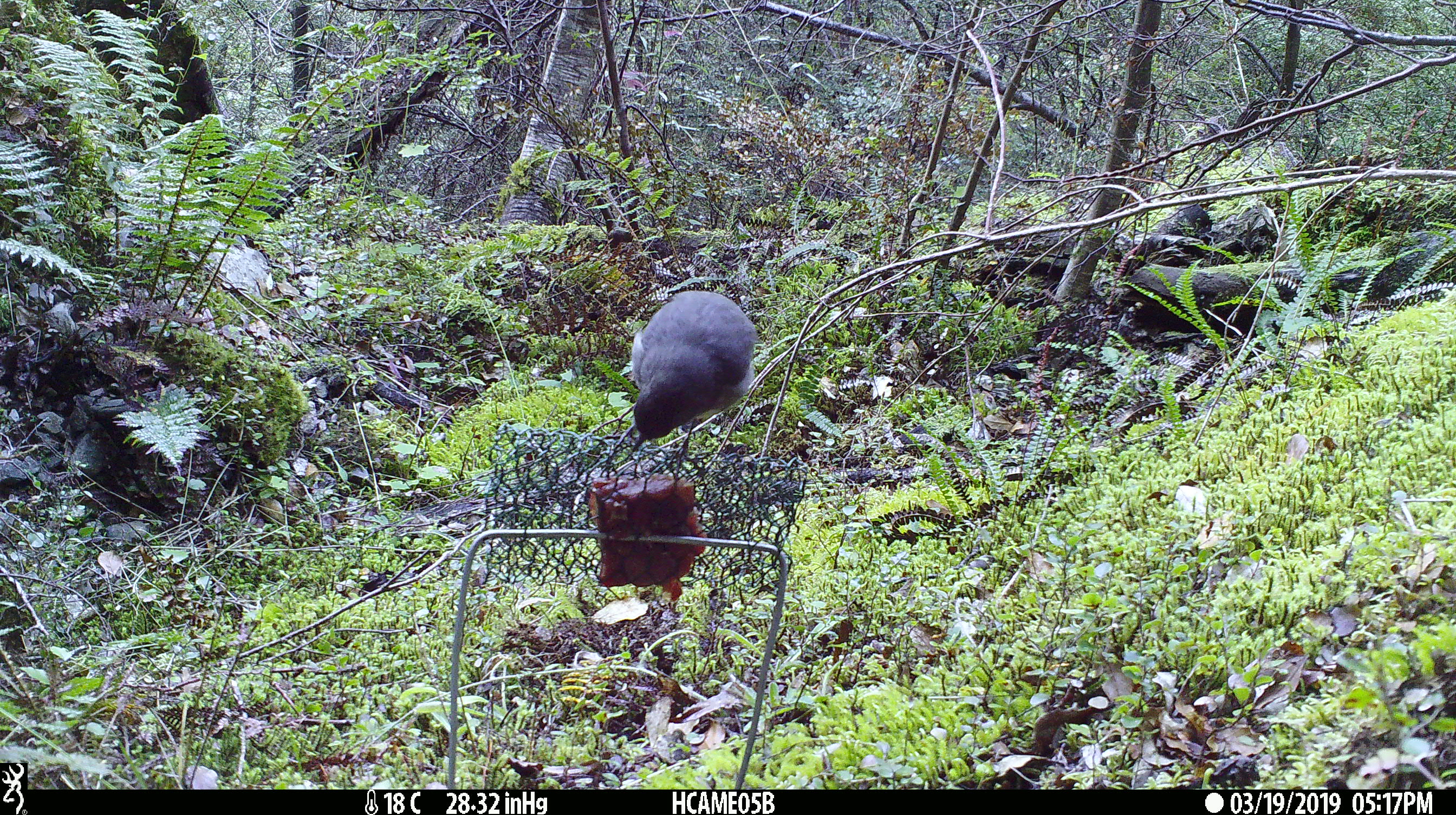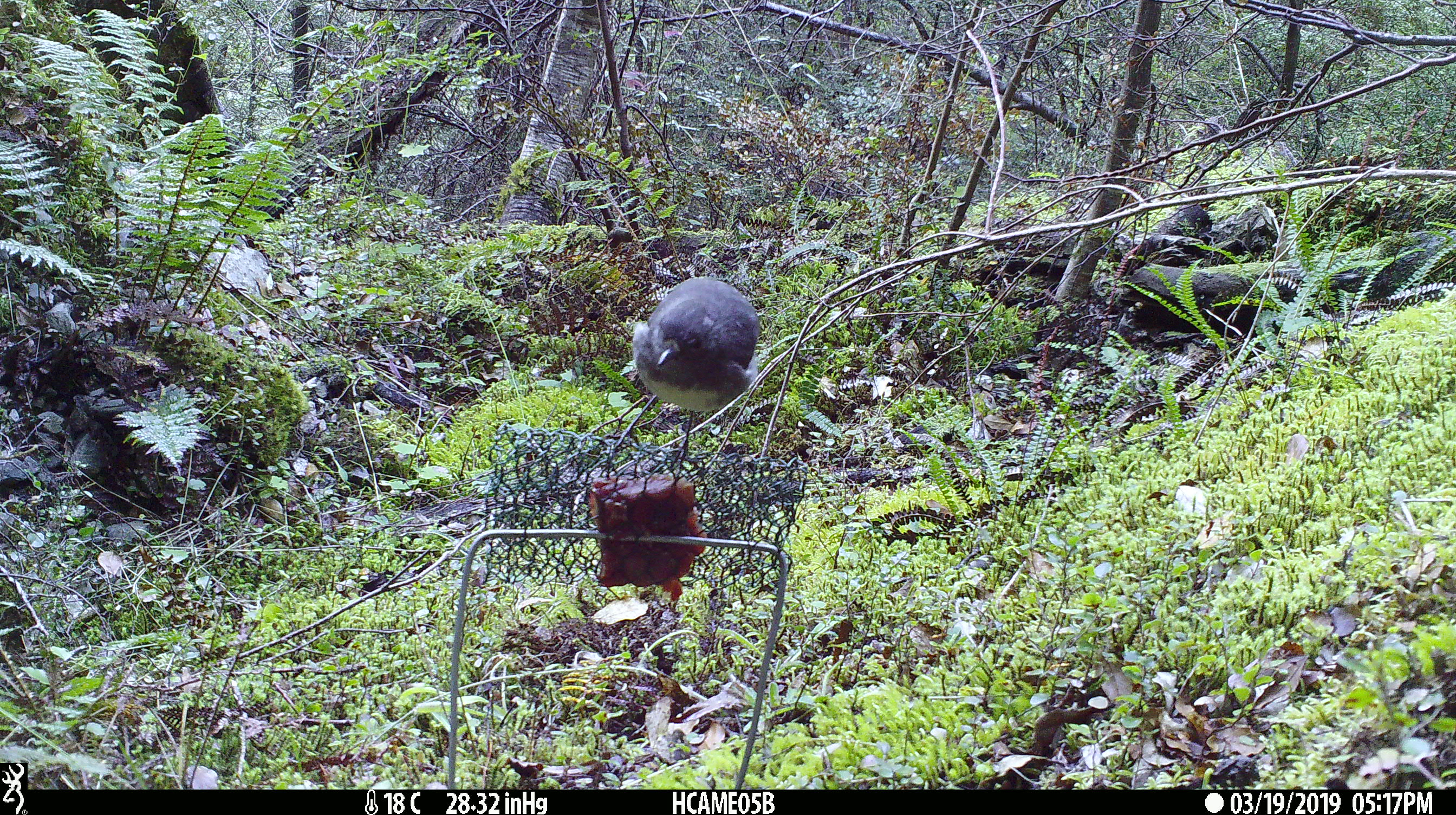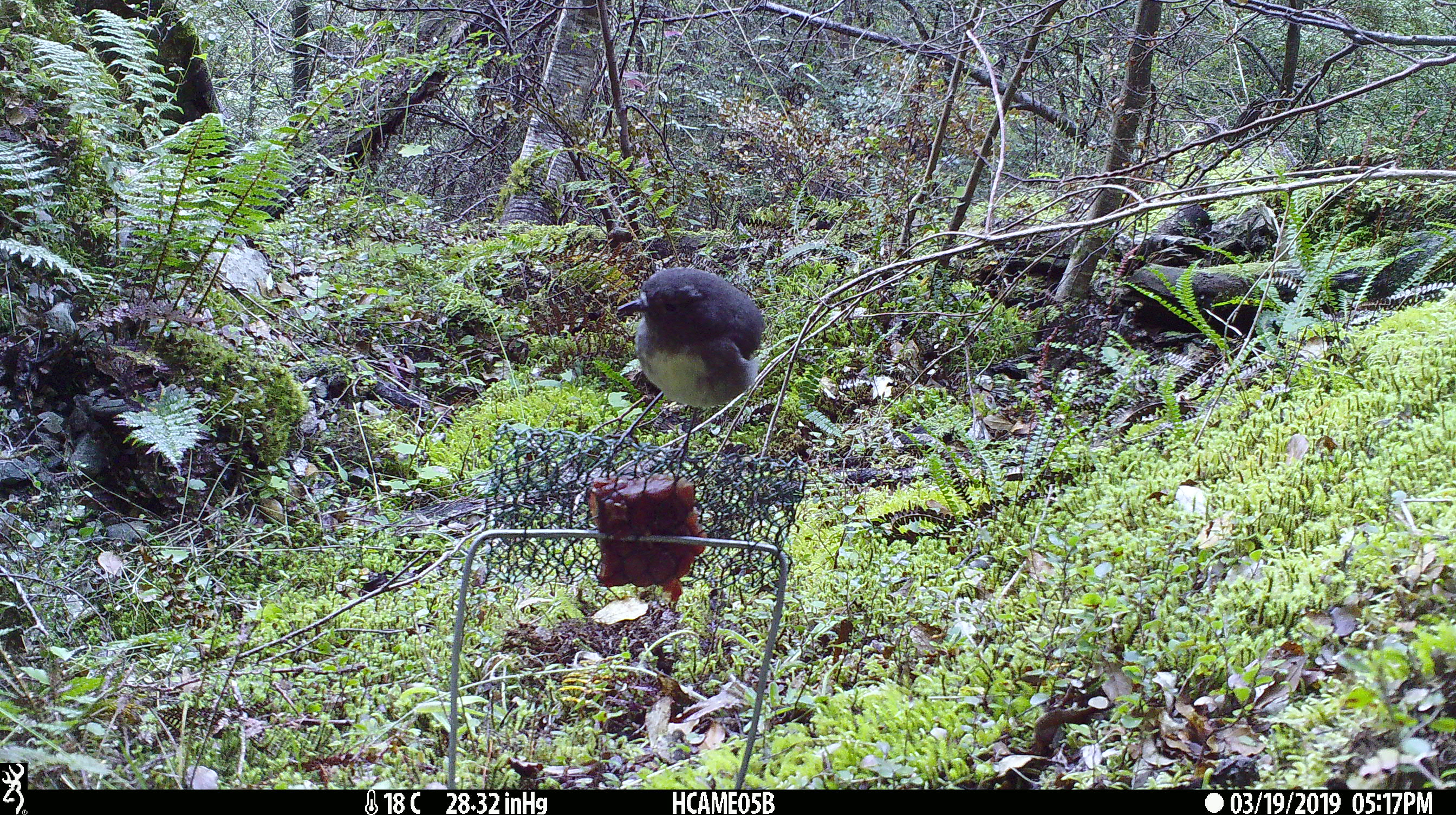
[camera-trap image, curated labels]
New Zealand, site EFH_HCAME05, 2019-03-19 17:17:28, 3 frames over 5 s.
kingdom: Animalia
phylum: Chordata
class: Aves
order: Passeriformes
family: Petroicidae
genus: Petroica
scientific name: Petroica australis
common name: new zealand robin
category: robin